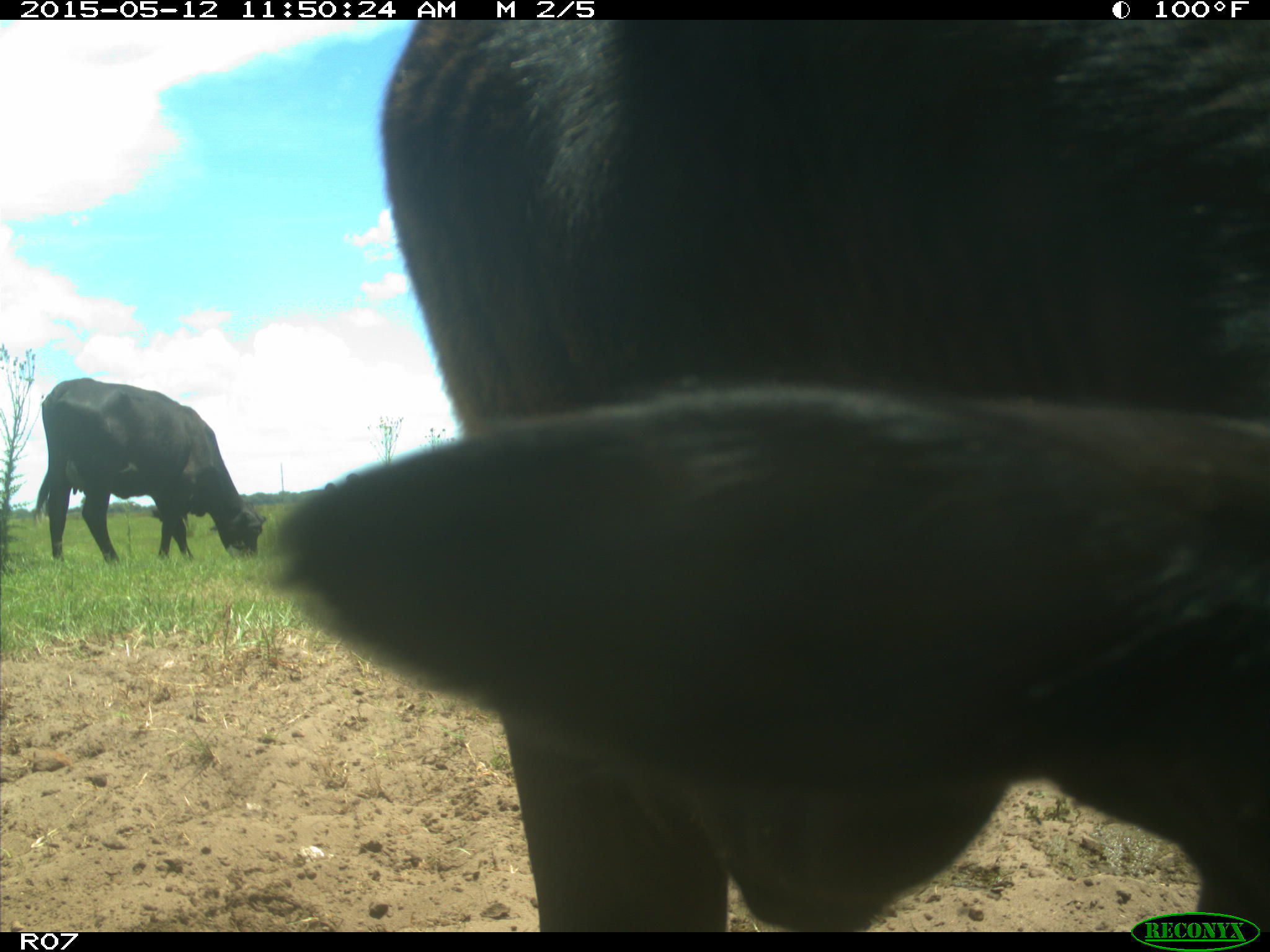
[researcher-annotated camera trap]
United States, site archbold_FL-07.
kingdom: Animalia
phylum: Chordata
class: Mammalia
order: Artiodactyla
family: Bovidae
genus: Bos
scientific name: Bos taurus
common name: domestic cow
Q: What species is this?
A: Bos taurus (domestic cow).